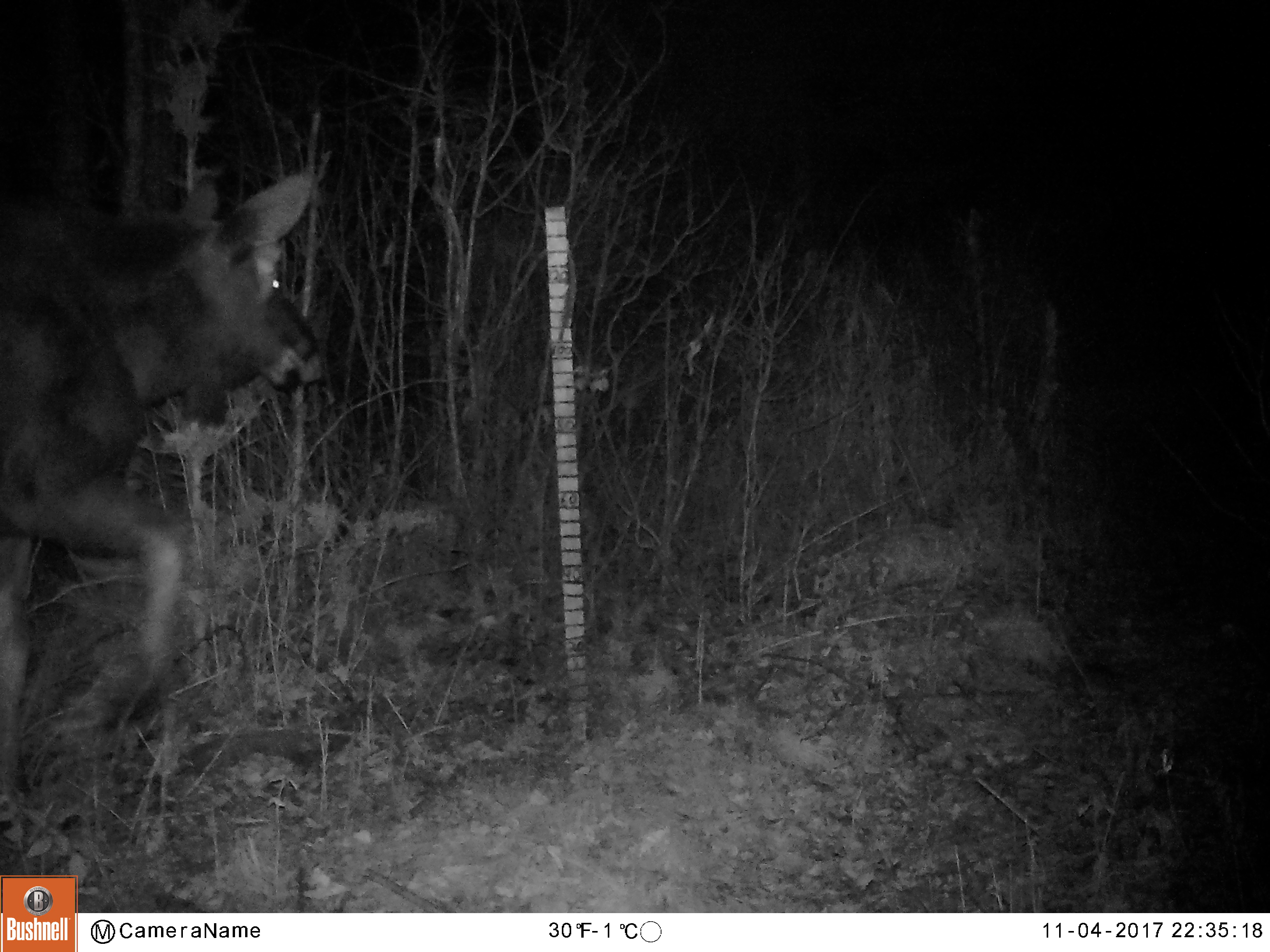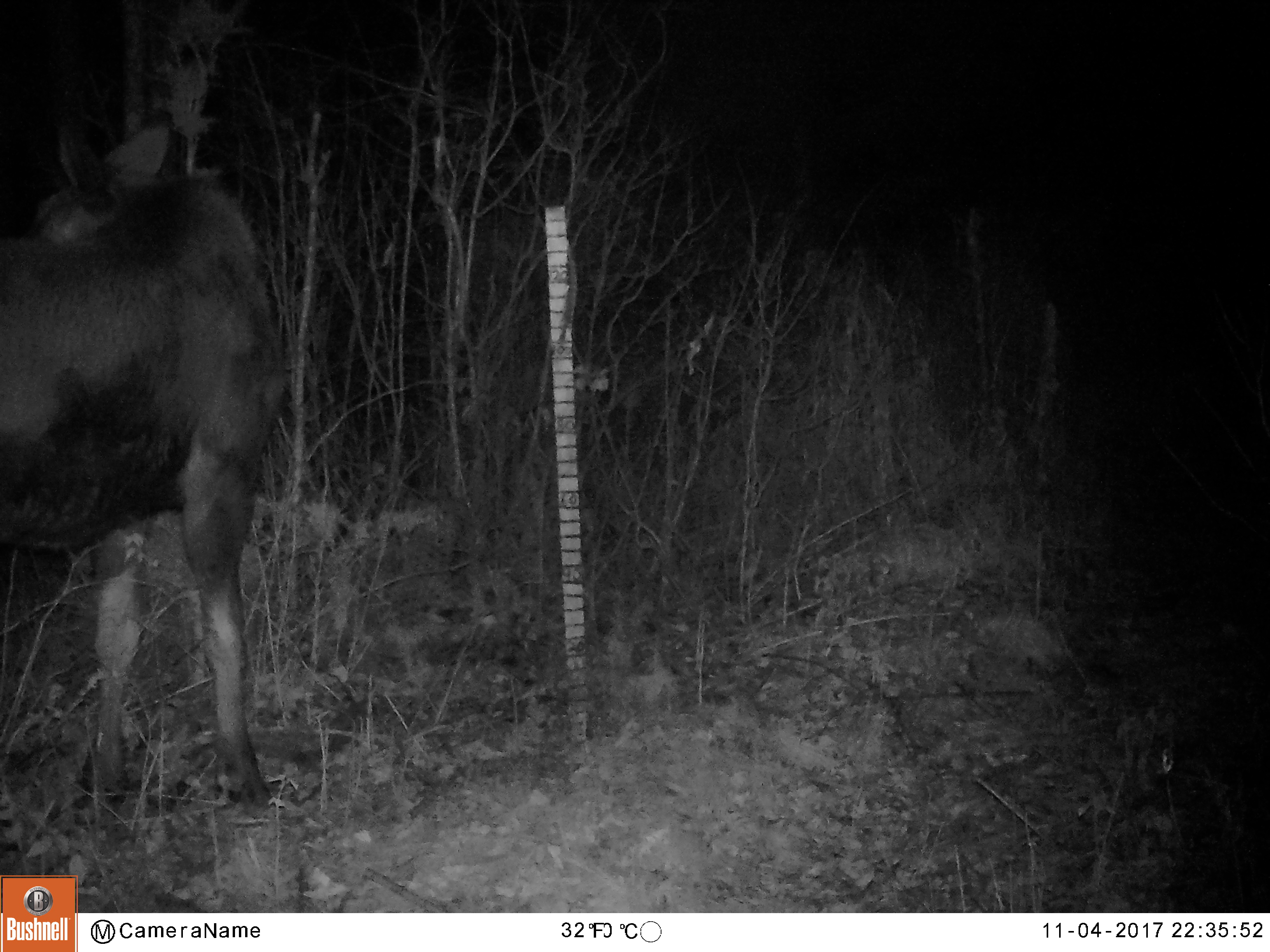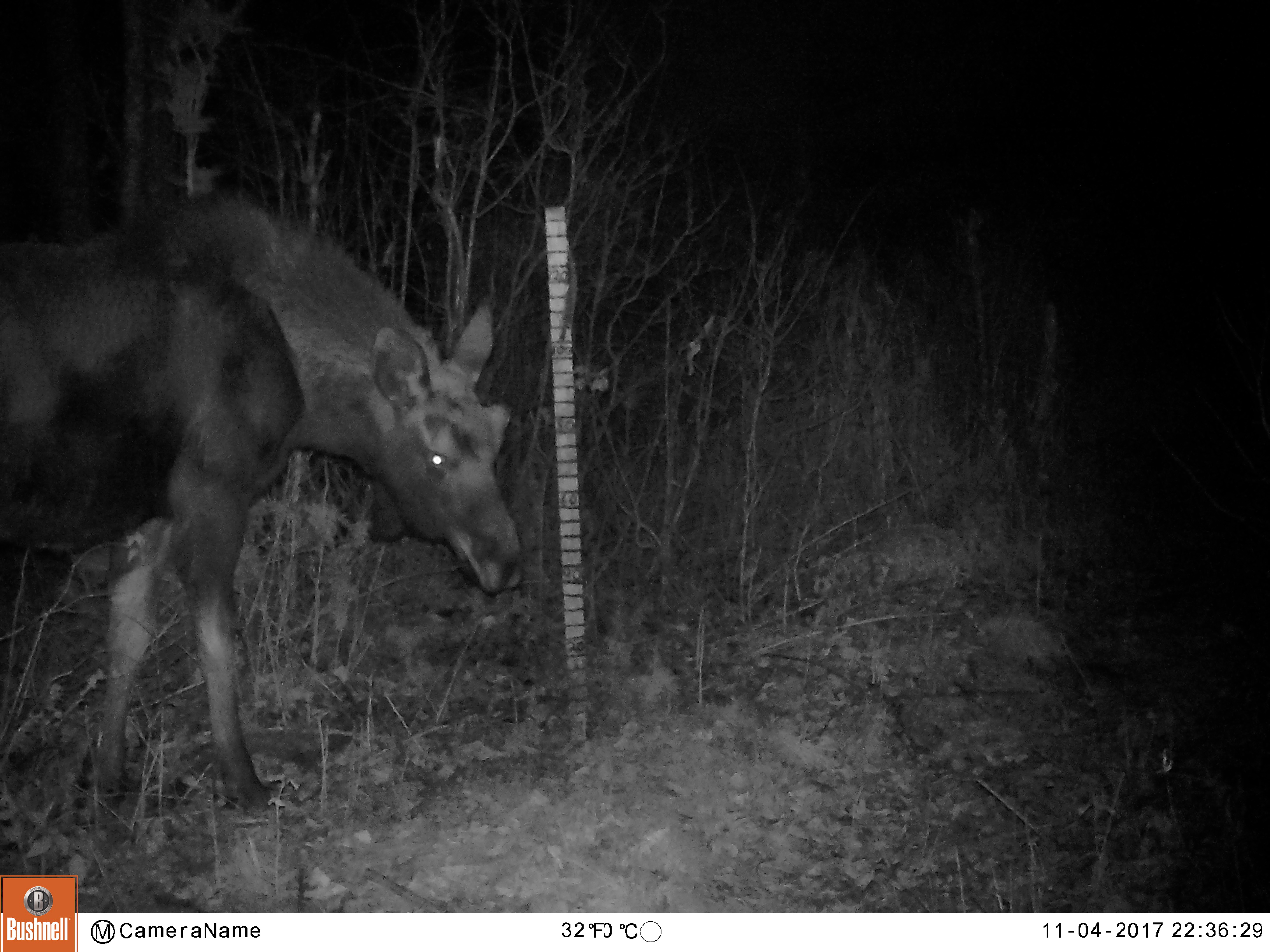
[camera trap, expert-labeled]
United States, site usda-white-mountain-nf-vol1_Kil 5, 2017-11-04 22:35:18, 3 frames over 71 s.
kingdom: Animalia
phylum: Chordata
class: Mammalia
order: Artiodactyla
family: Cervidae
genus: Alces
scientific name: Alces alces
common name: moose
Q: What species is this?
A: Moose (Alces alces).